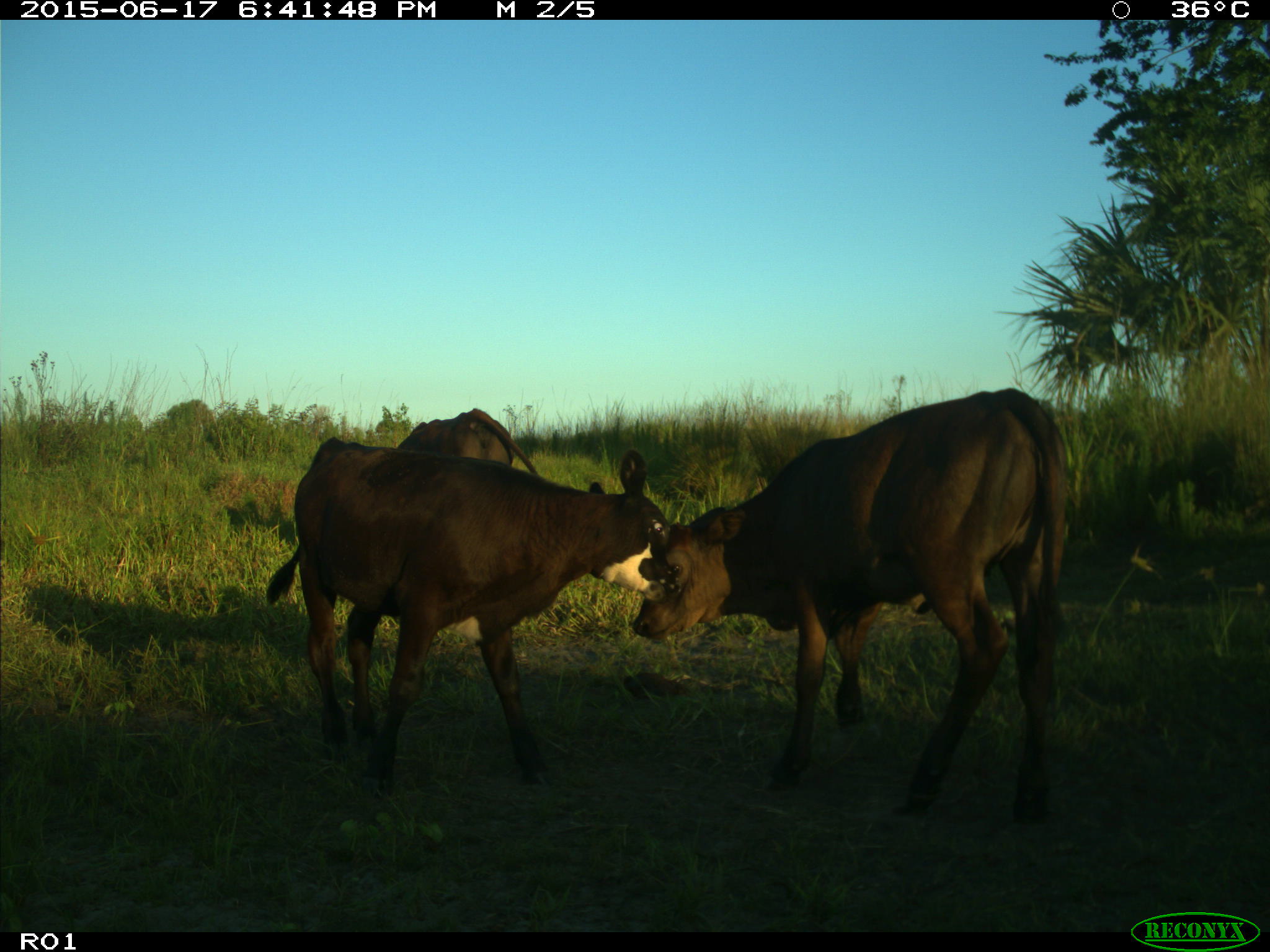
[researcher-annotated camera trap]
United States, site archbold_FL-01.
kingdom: Animalia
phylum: Chordata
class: Mammalia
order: Artiodactyla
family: Bovidae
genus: Bos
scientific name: Bos taurus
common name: domestic cow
Bos taurus (domestic cow).